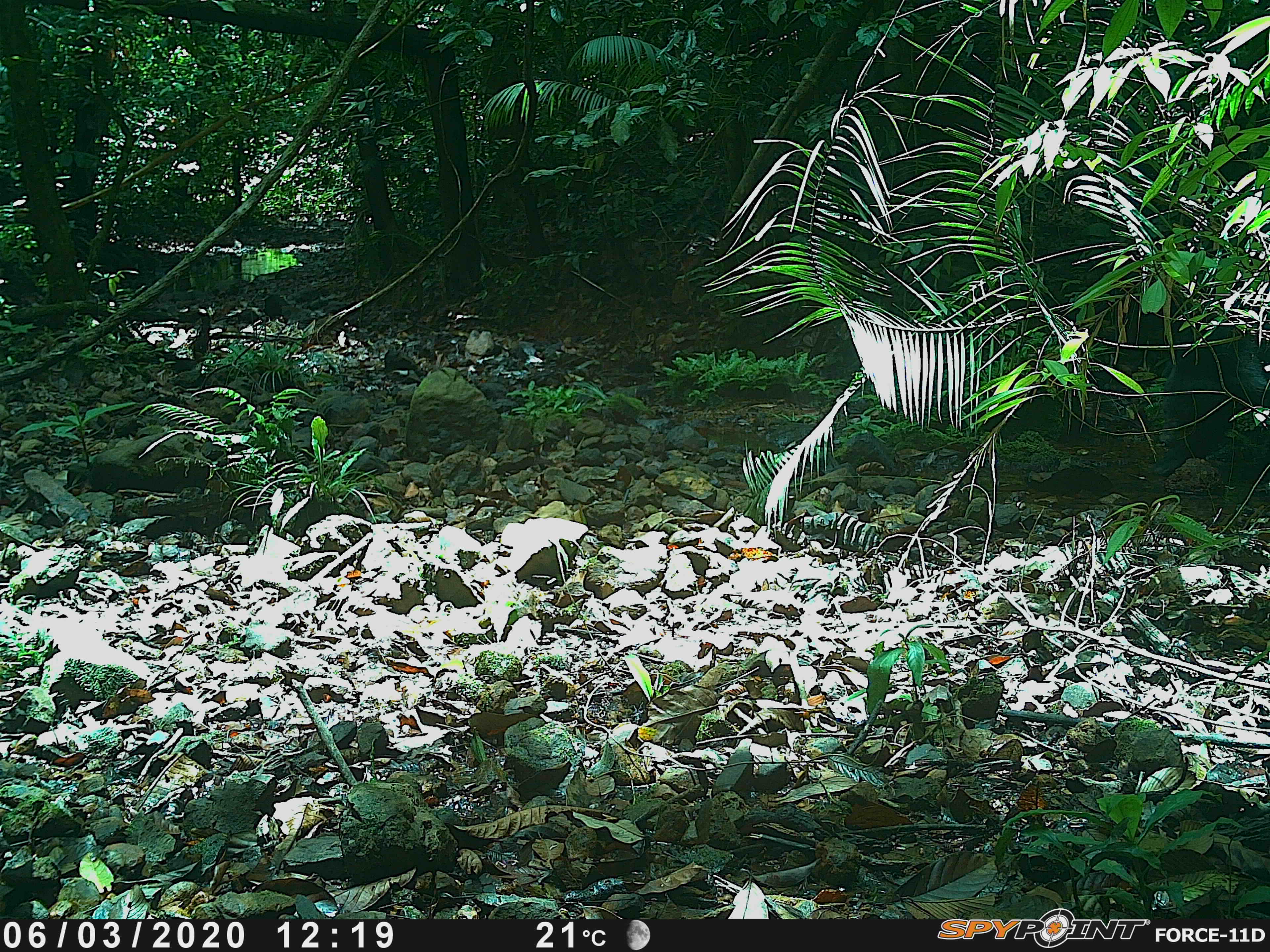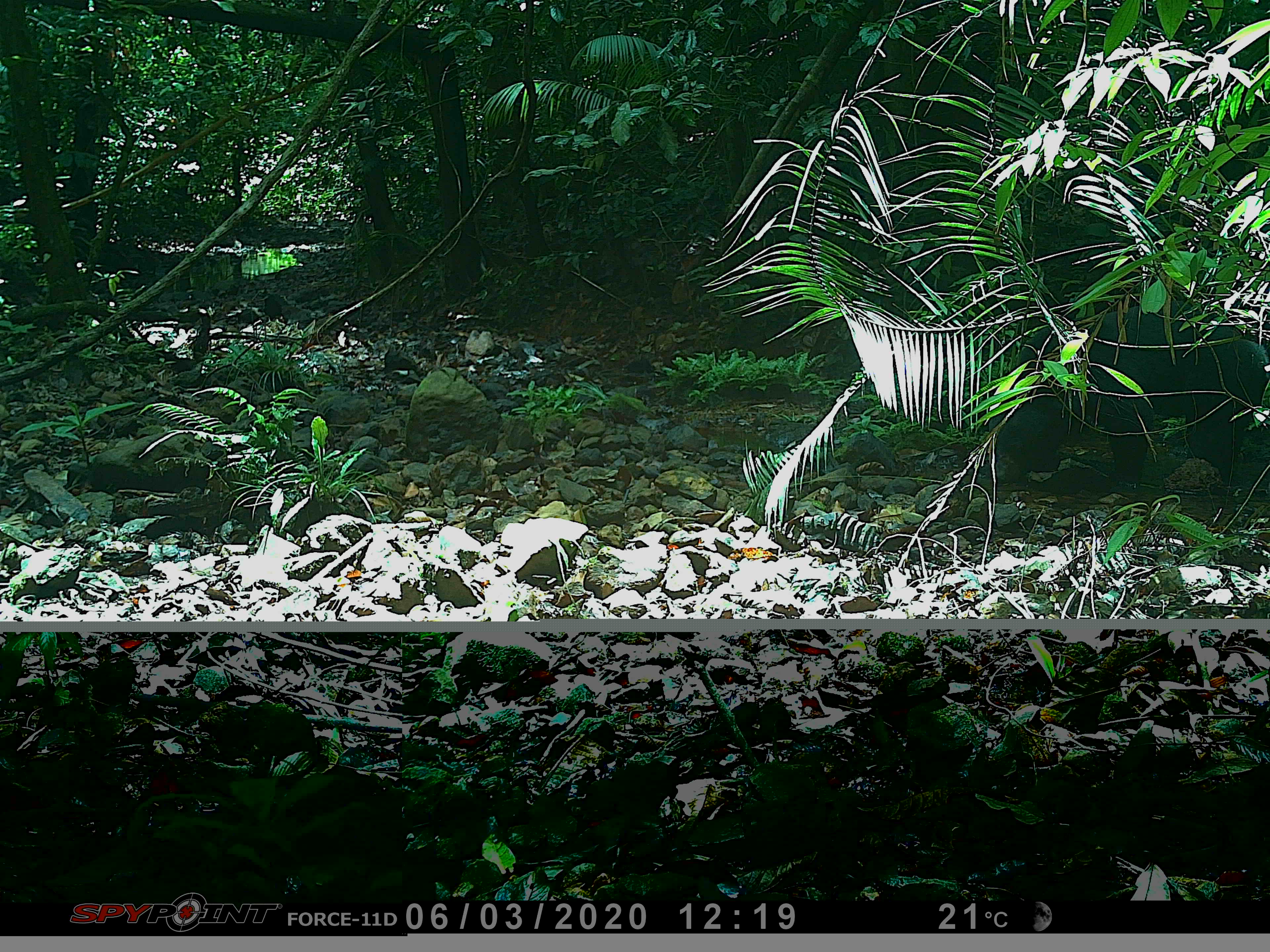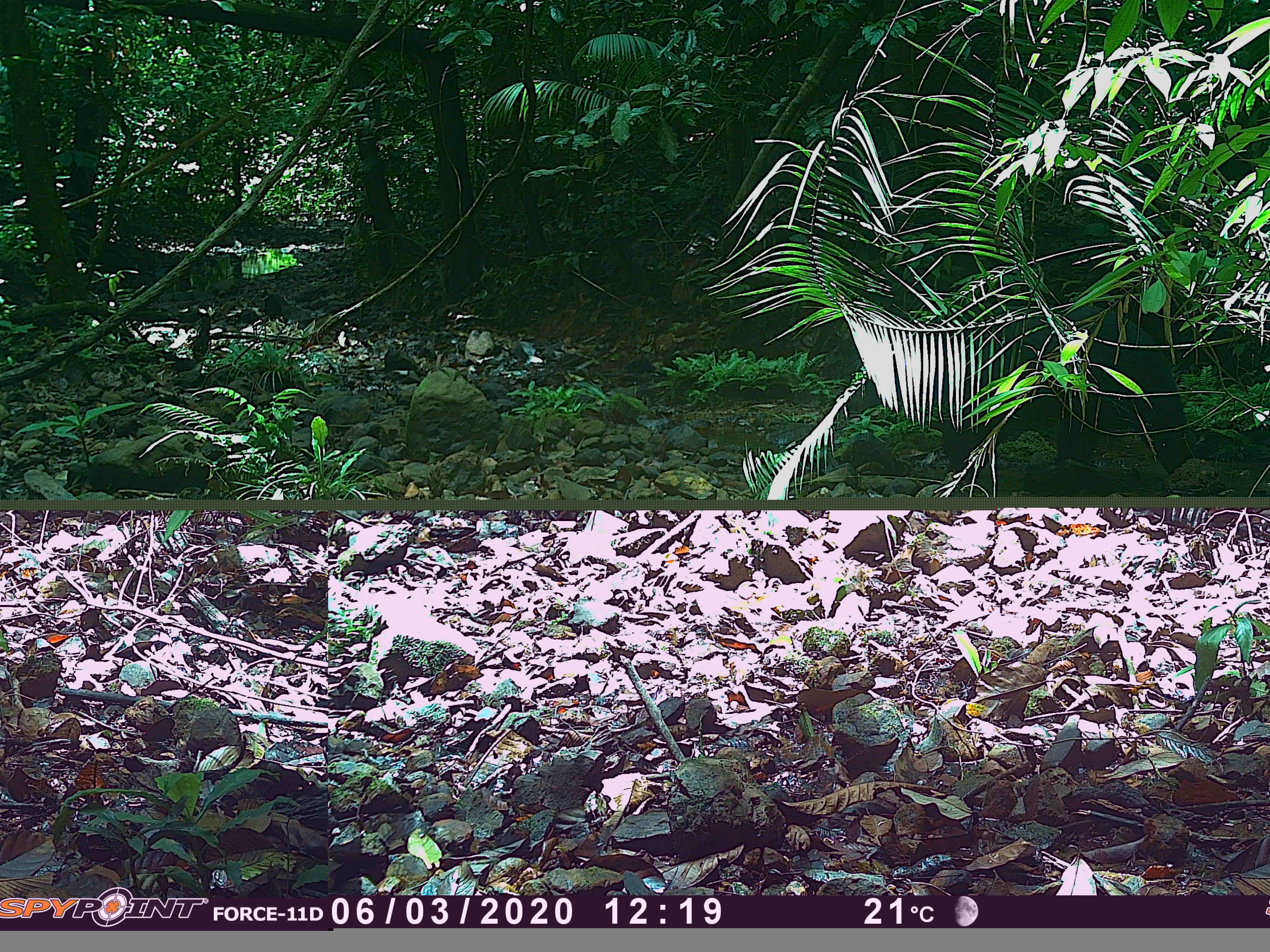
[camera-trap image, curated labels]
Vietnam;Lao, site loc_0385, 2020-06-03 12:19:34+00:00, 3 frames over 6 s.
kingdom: Animalia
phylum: Chordata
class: Mammalia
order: Carnivora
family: Ursidae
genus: Ursus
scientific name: Ursus thibetanus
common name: asian black bear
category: asiatic black bear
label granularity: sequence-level